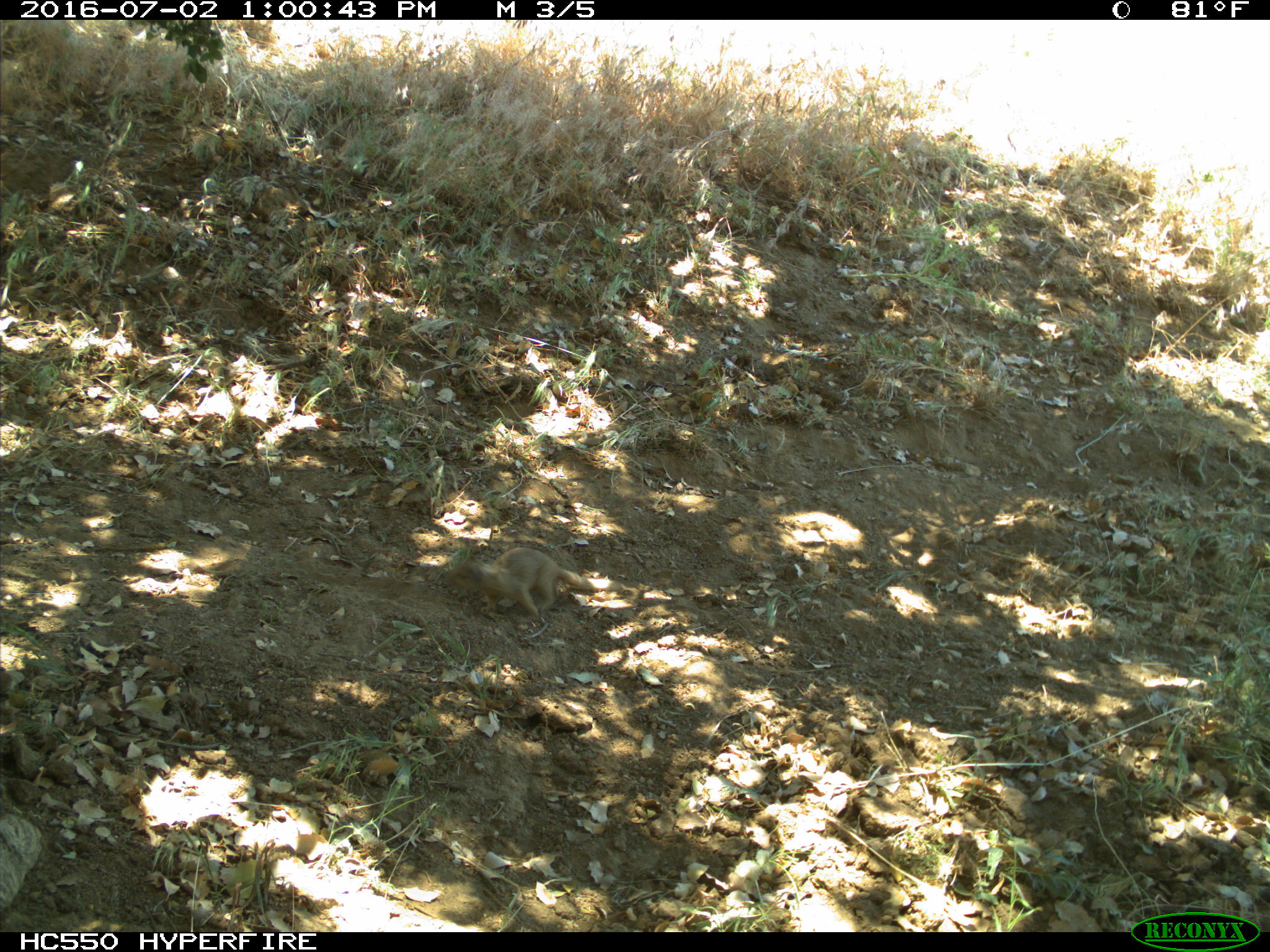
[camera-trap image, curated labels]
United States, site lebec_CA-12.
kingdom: Animalia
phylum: Chordata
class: Mammalia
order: Rodentia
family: Sciuridae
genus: Otospermophilus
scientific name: Otospermophilus beecheyi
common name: california ground squirrel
Otospermophilus beecheyi (california ground squirrel).